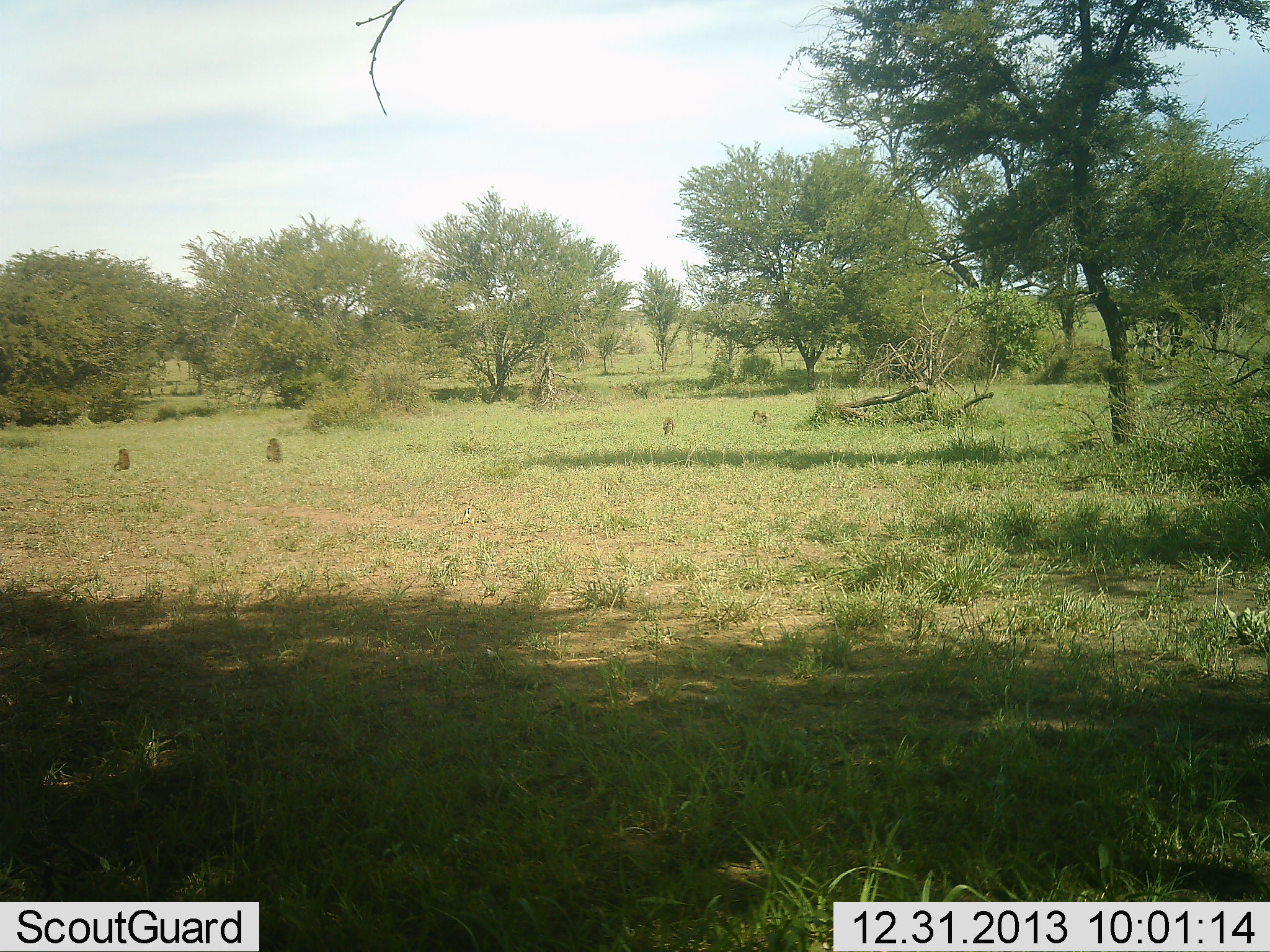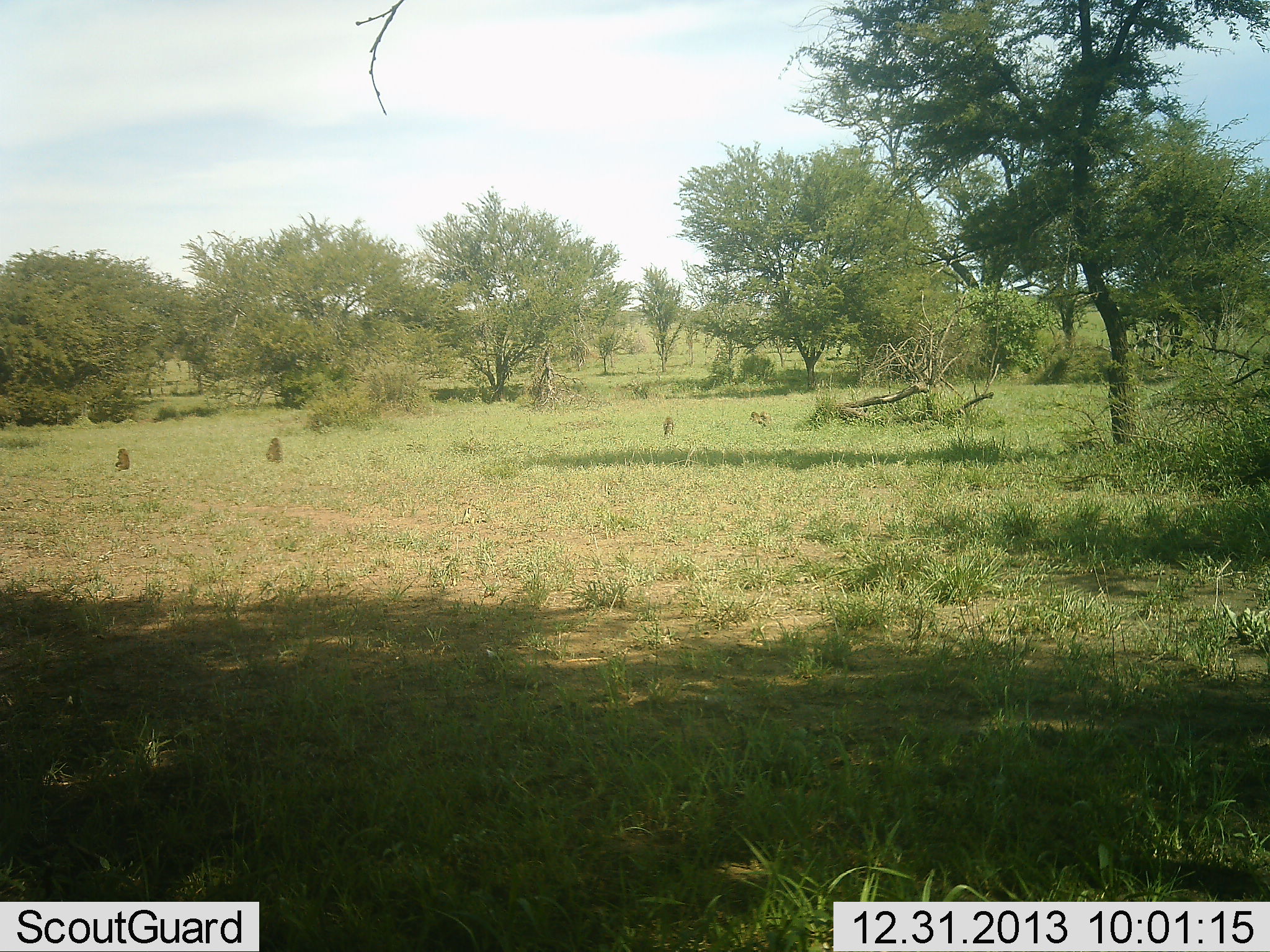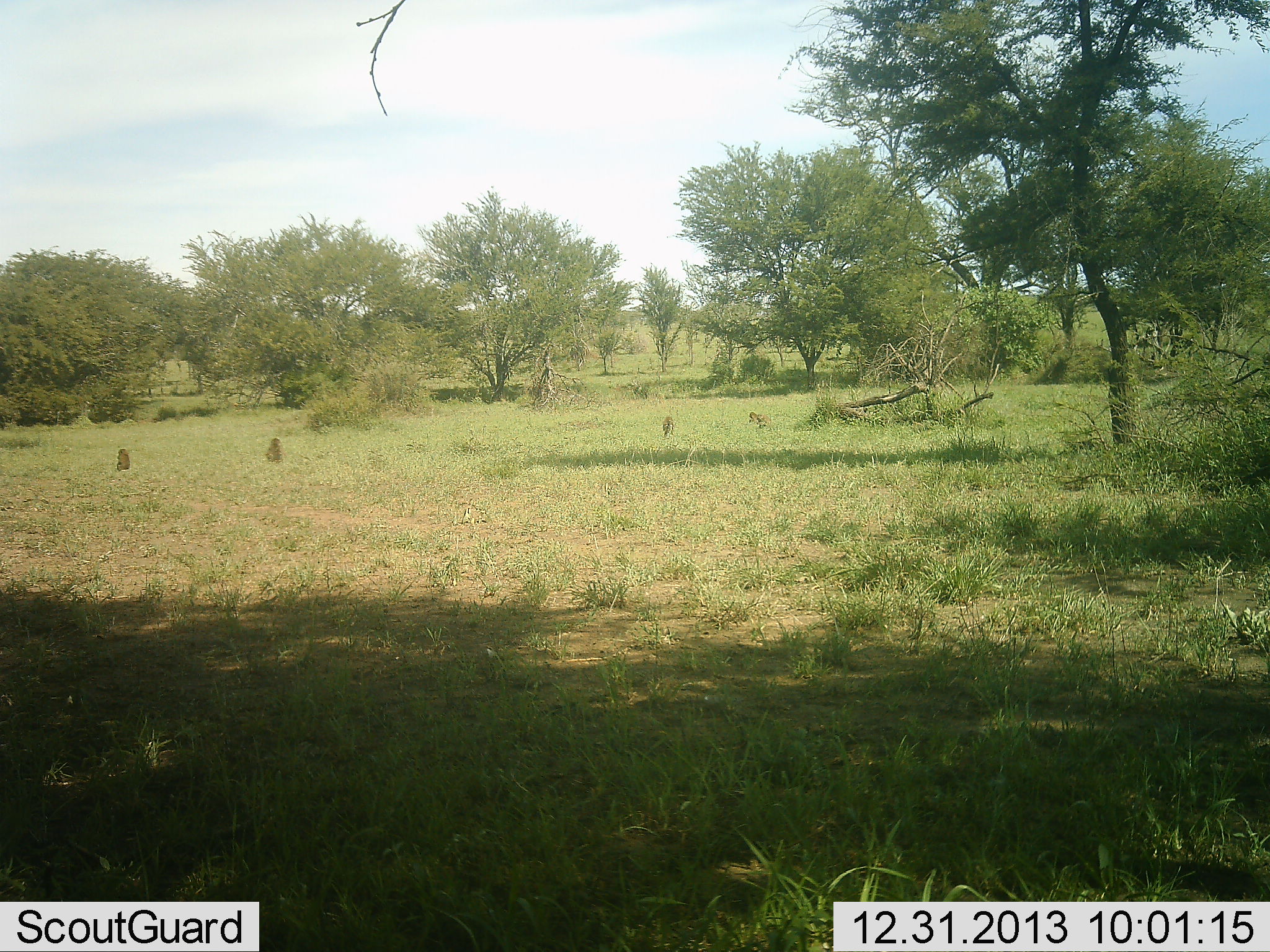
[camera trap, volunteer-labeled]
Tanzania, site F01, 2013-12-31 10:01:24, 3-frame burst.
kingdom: Animalia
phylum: Chordata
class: Mammalia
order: Primates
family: Cercopithecidae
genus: Papio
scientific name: Papio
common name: baboon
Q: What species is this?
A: Baboon (Papio).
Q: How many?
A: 4.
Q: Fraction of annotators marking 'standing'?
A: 40%.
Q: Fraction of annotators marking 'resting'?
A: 50%.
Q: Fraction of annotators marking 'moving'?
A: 10%.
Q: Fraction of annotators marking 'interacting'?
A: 0%.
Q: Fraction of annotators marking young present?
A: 10%.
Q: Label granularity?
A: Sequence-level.